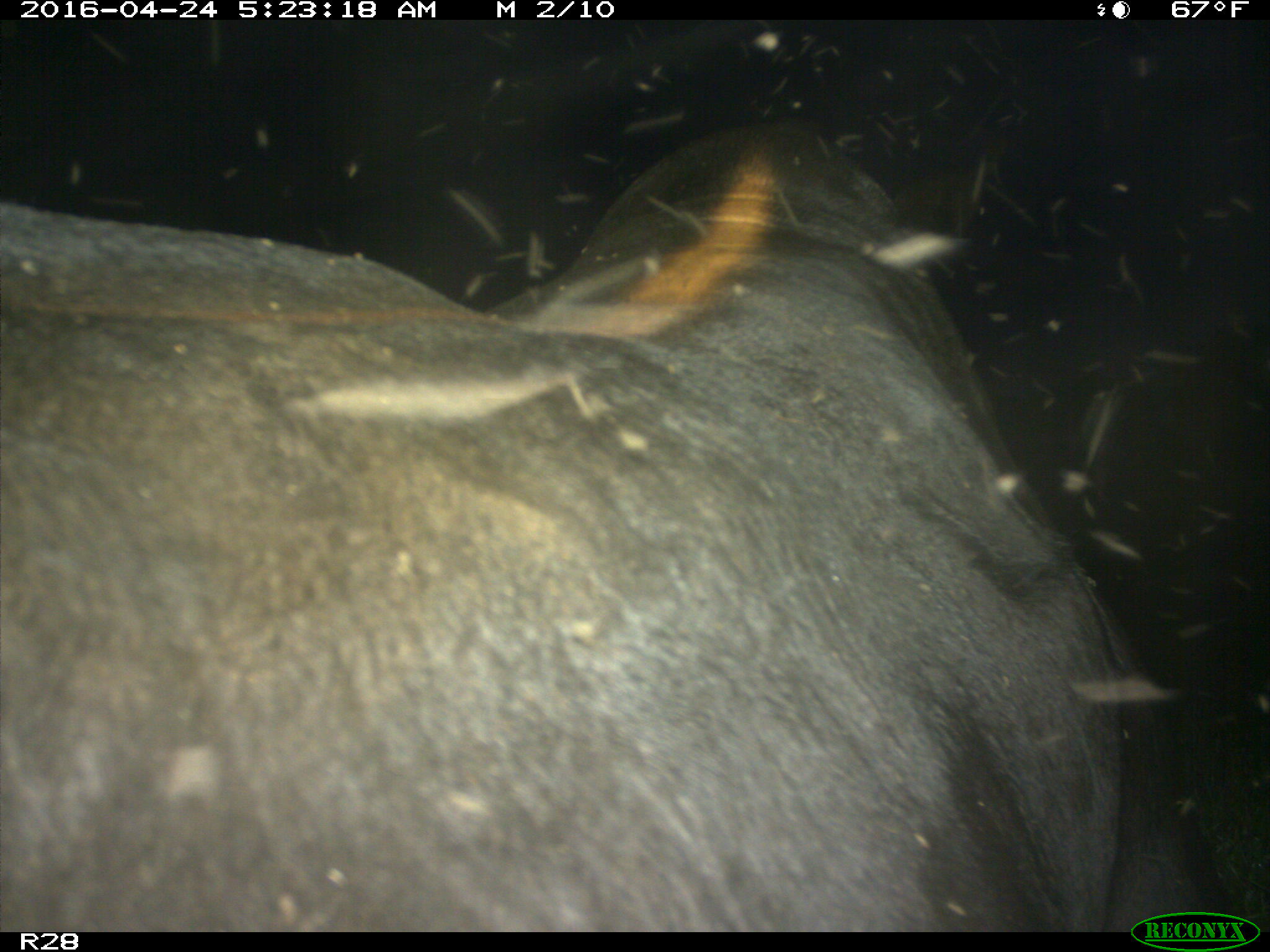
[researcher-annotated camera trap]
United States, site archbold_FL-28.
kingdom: Animalia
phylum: Chordata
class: Mammalia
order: Artiodactyla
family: Suidae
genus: Sus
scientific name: Sus scrofa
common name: wild boar